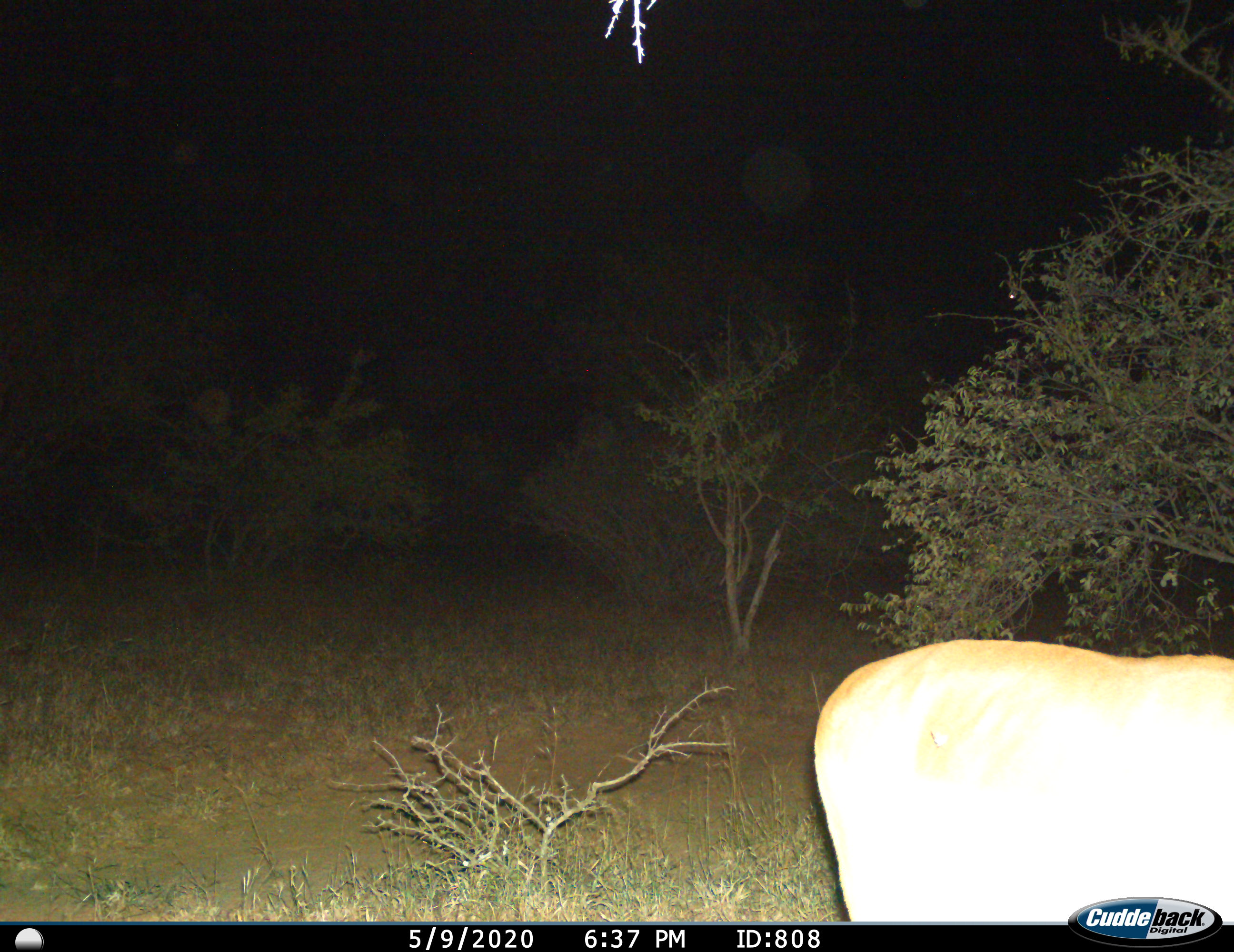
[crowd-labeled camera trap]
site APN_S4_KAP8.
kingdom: Animalia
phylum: Chordata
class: Mammalia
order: Artiodactyla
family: Bovidae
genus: Aepyceros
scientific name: Aepyceros melampus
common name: impala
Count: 1.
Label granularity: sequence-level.